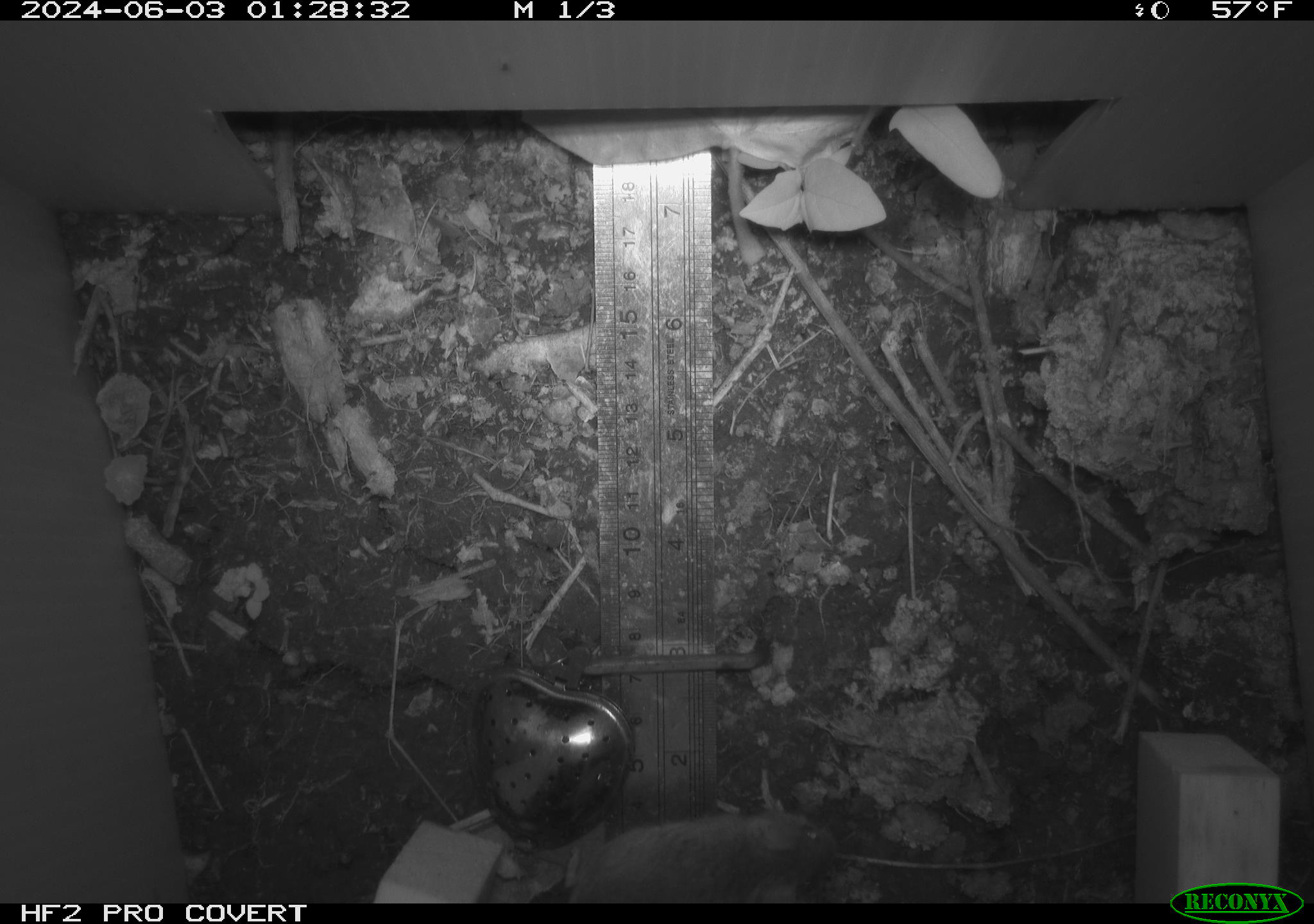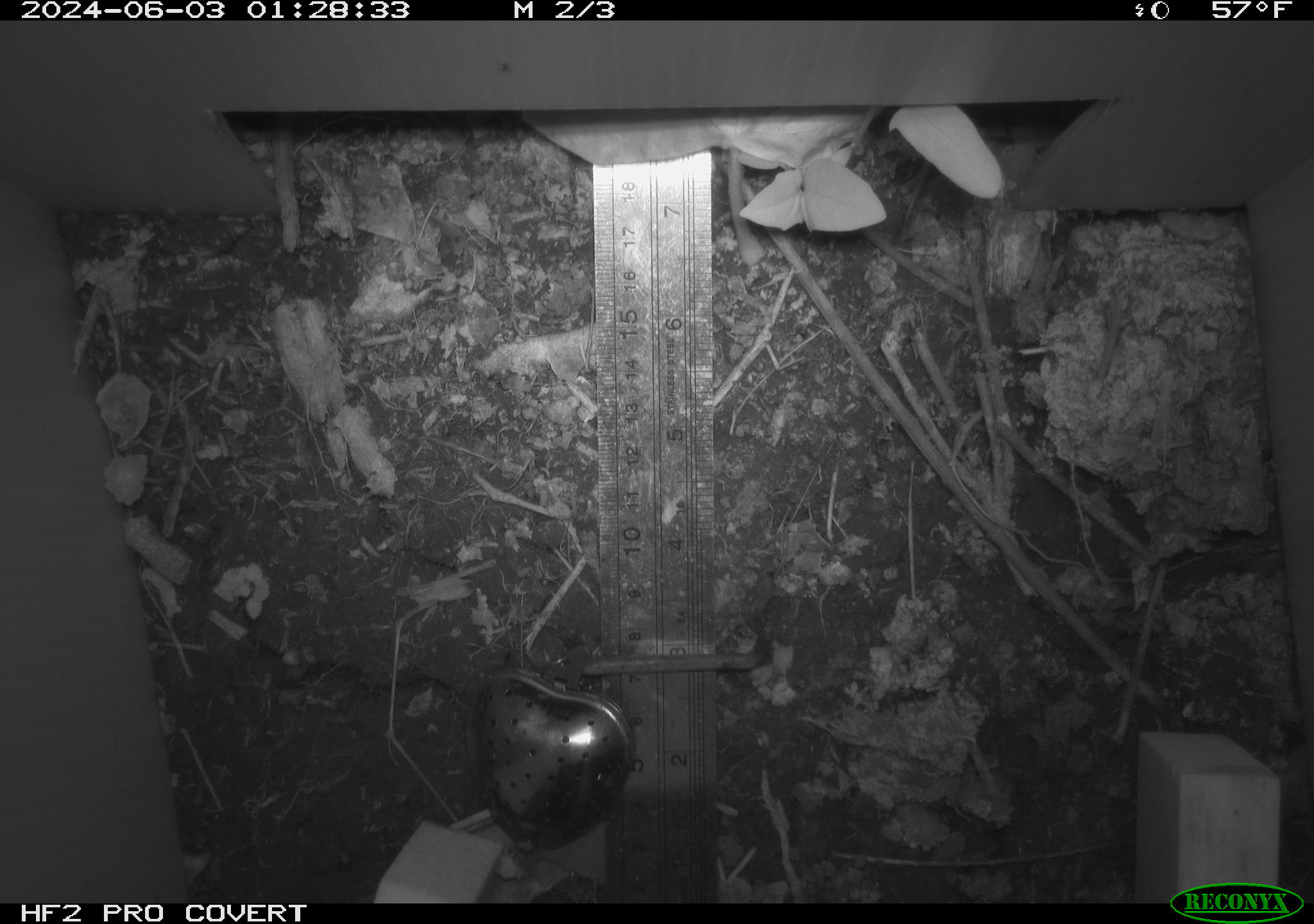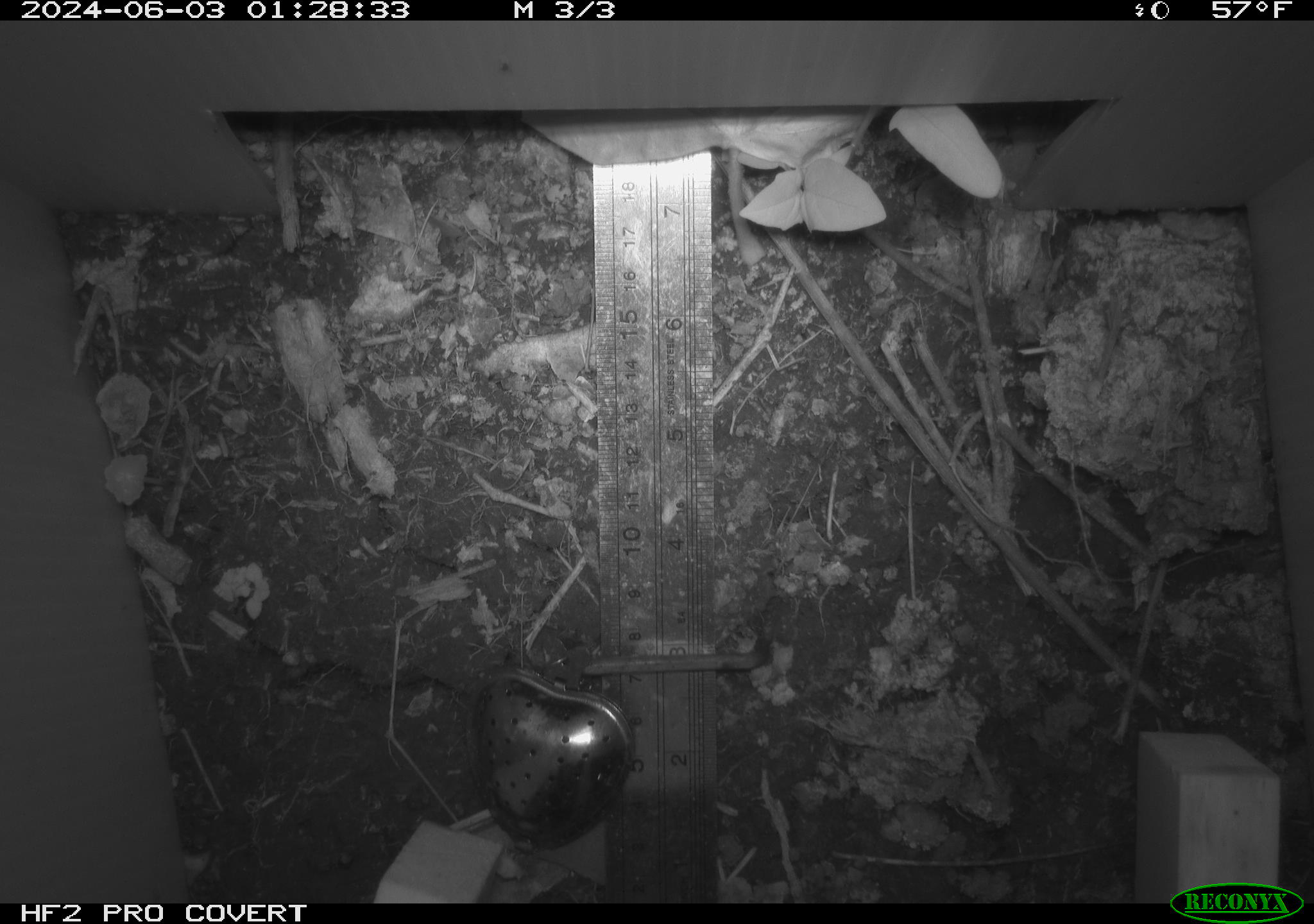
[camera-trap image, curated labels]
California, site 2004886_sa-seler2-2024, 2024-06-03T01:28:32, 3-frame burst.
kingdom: Animalia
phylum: Chordata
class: Mammalia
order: Rodentia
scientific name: Rodentia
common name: mouse species